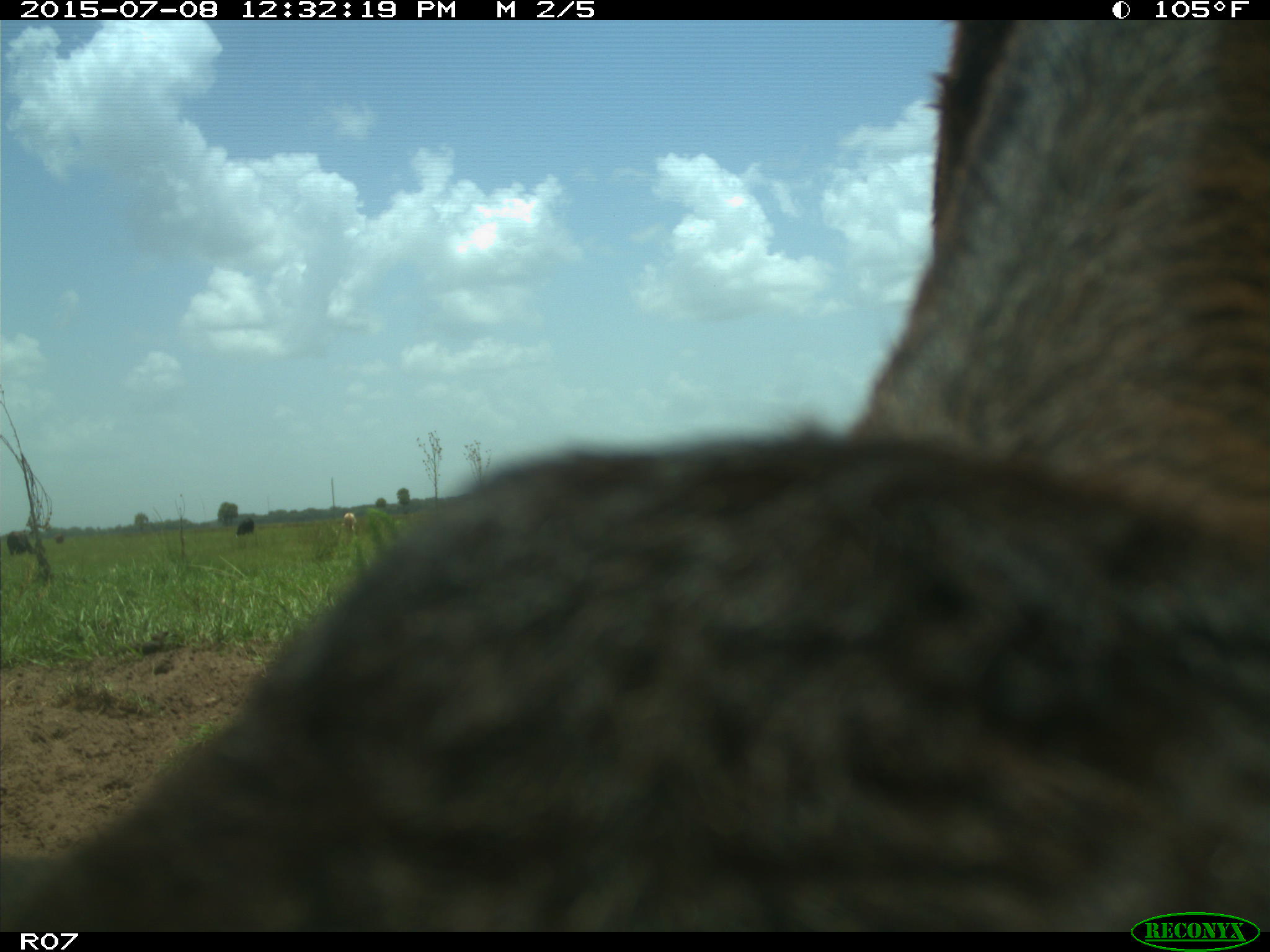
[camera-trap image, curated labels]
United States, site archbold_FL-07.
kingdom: Animalia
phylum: Chordata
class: Mammalia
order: Artiodactyla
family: Bovidae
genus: Bos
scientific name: Bos taurus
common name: domestic cow